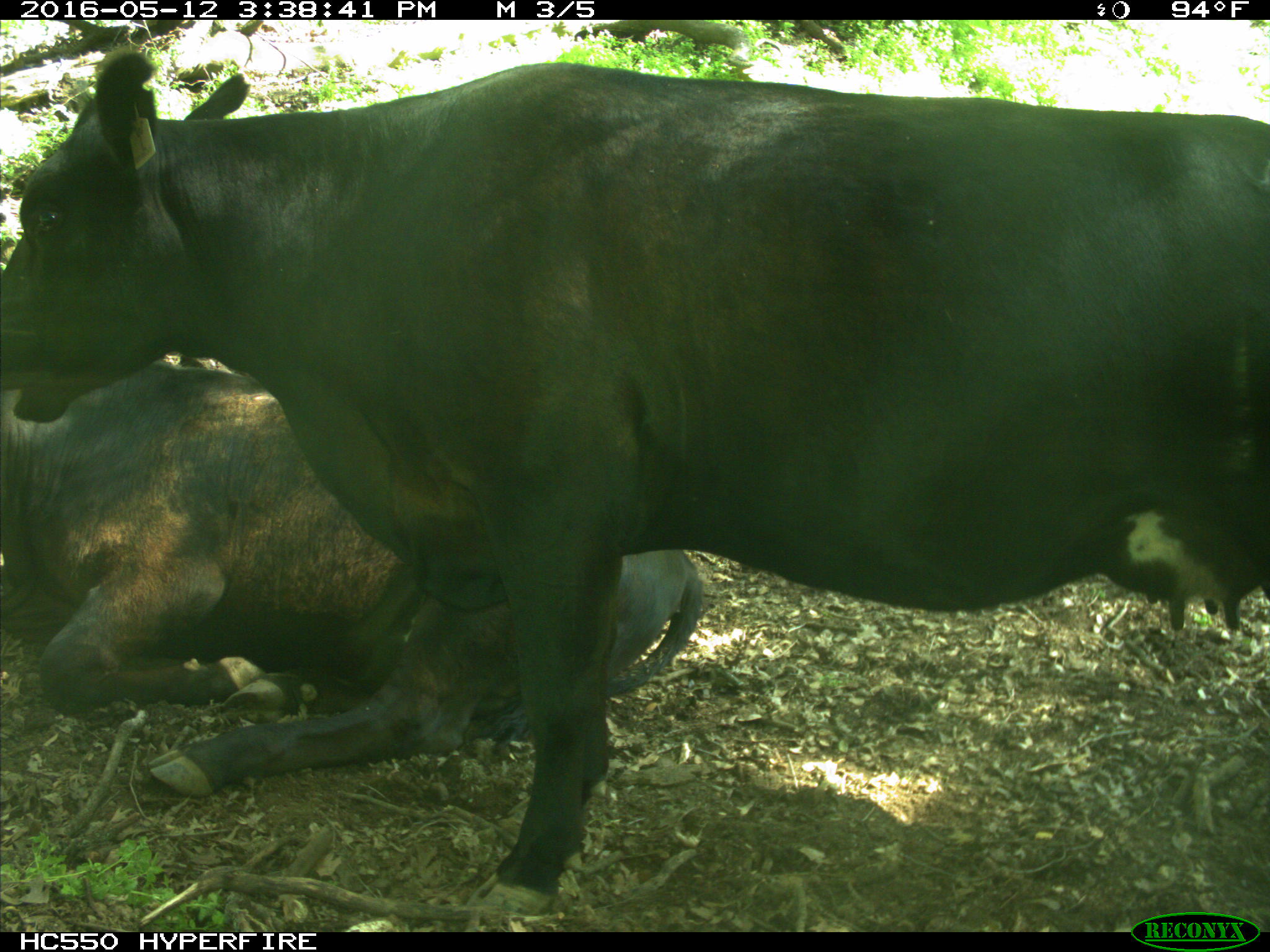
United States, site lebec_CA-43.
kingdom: Animalia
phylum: Chordata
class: Mammalia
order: Artiodactyla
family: Bovidae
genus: Bos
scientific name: Bos taurus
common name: domestic cow